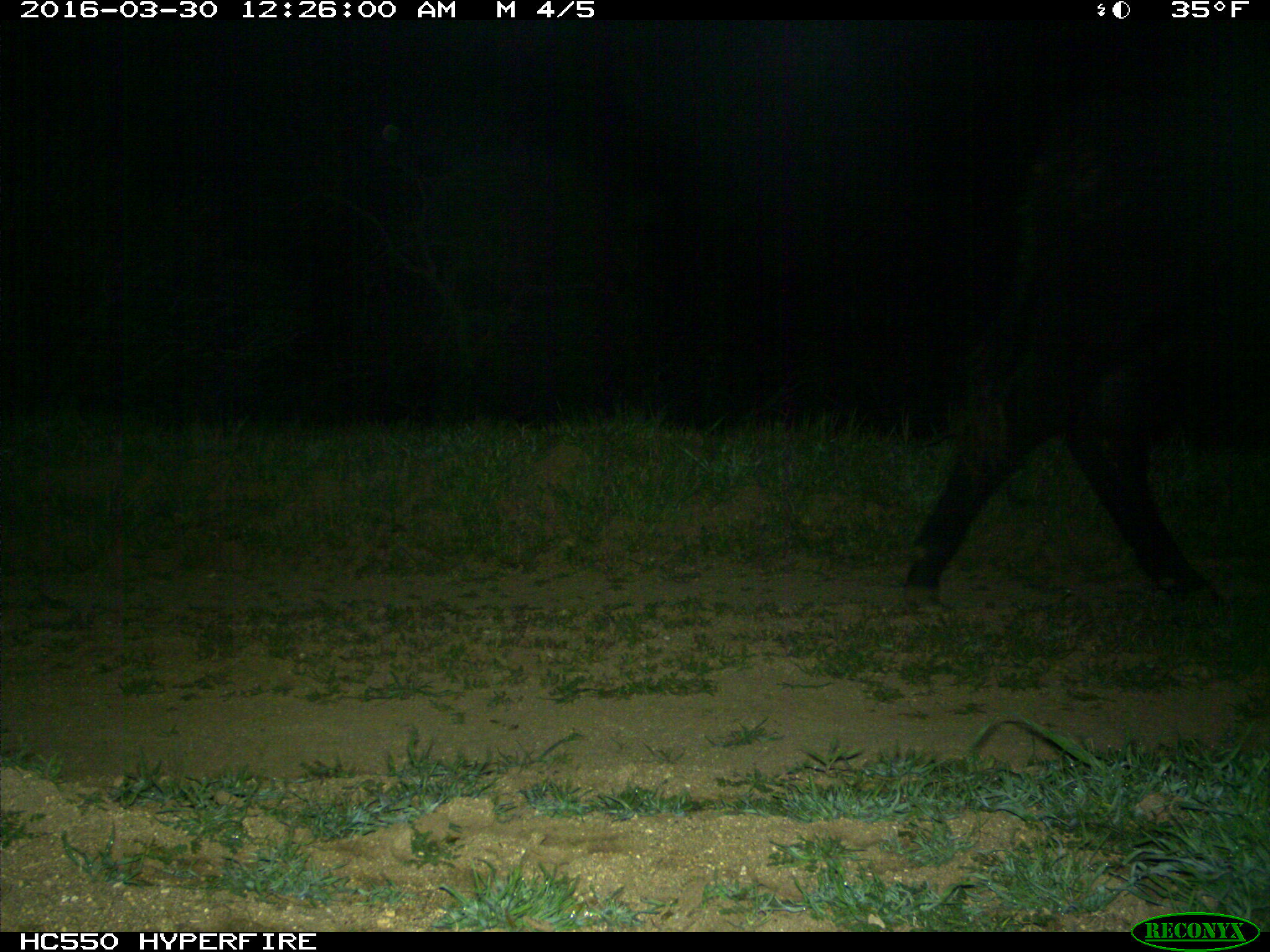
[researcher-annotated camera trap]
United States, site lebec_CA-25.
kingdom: Animalia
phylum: Chordata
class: Mammalia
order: Artiodactyla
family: Bovidae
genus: Bos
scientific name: Bos taurus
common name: domestic cow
Bos taurus (domestic cow).